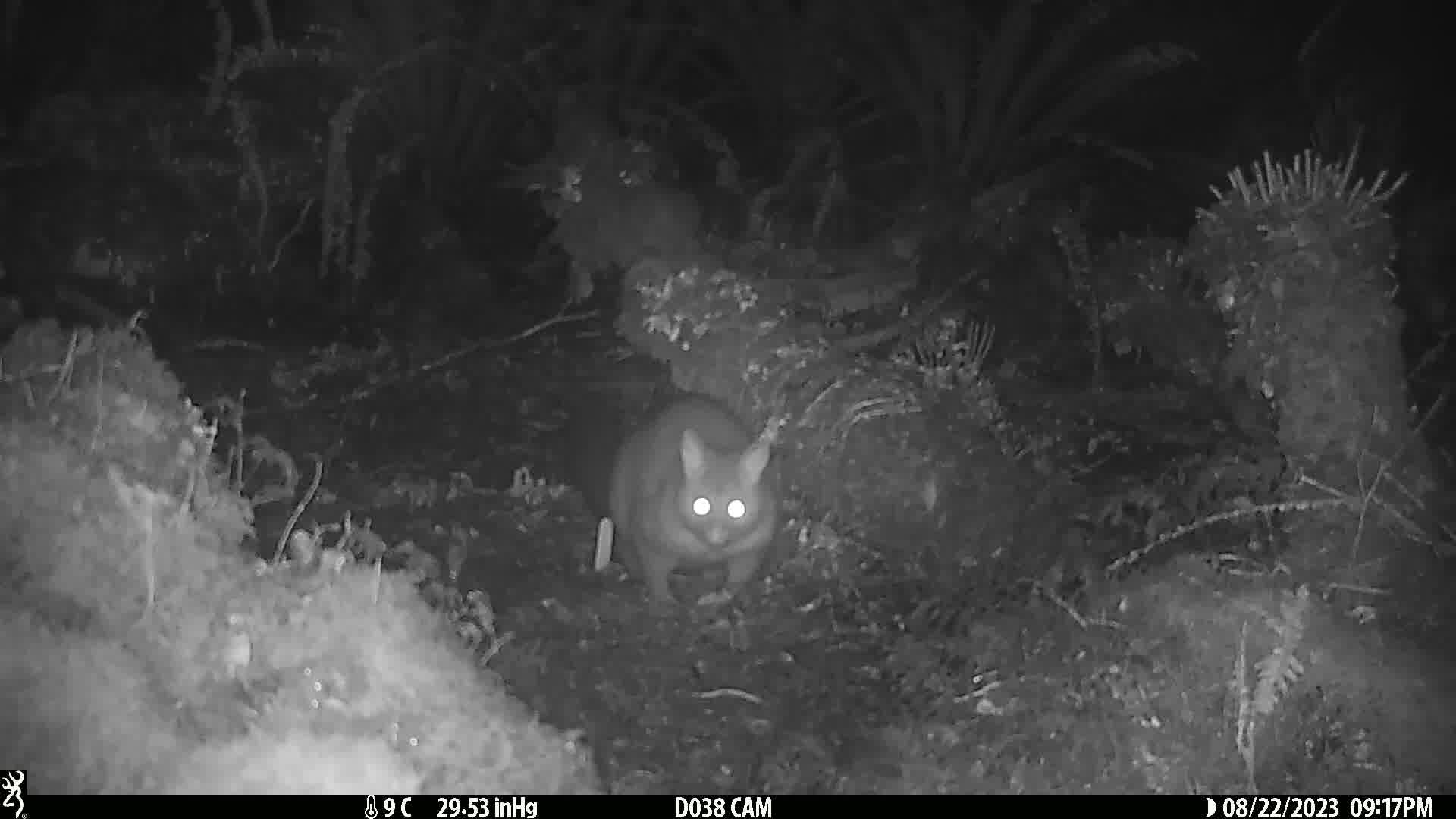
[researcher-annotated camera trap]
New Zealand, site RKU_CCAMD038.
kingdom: Animalia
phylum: Chordata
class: Mammalia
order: Diprotodontia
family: Phalangeridae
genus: Trichosurus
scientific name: Trichosurus vulpecula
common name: common brushtail possum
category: possum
Possum (common brushtail possum) (Trichosurus vulpecula).